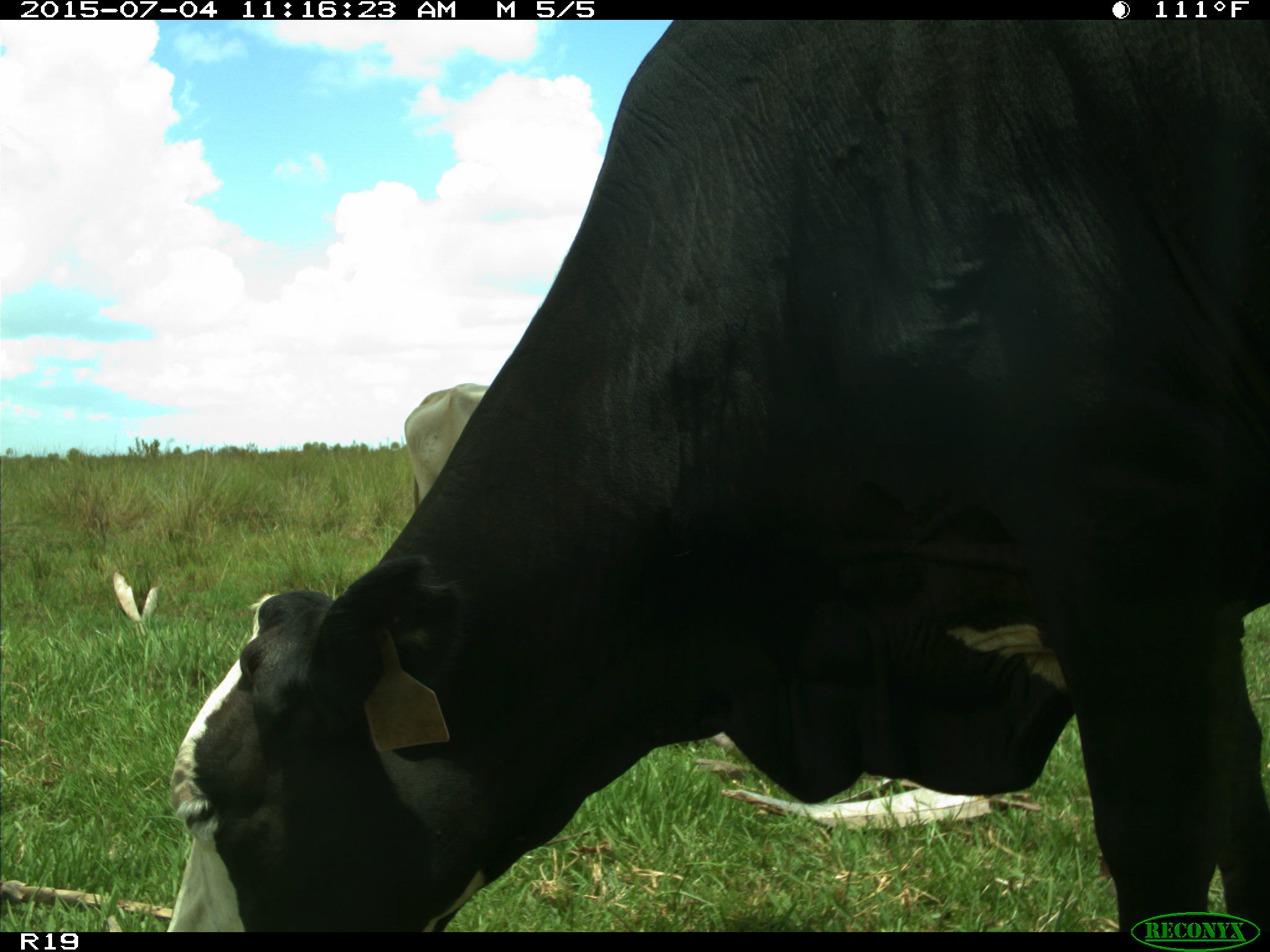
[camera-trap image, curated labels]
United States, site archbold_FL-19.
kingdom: Animalia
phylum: Chordata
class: Mammalia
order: Artiodactyla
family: Bovidae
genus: Bos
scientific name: Bos taurus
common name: domestic cow